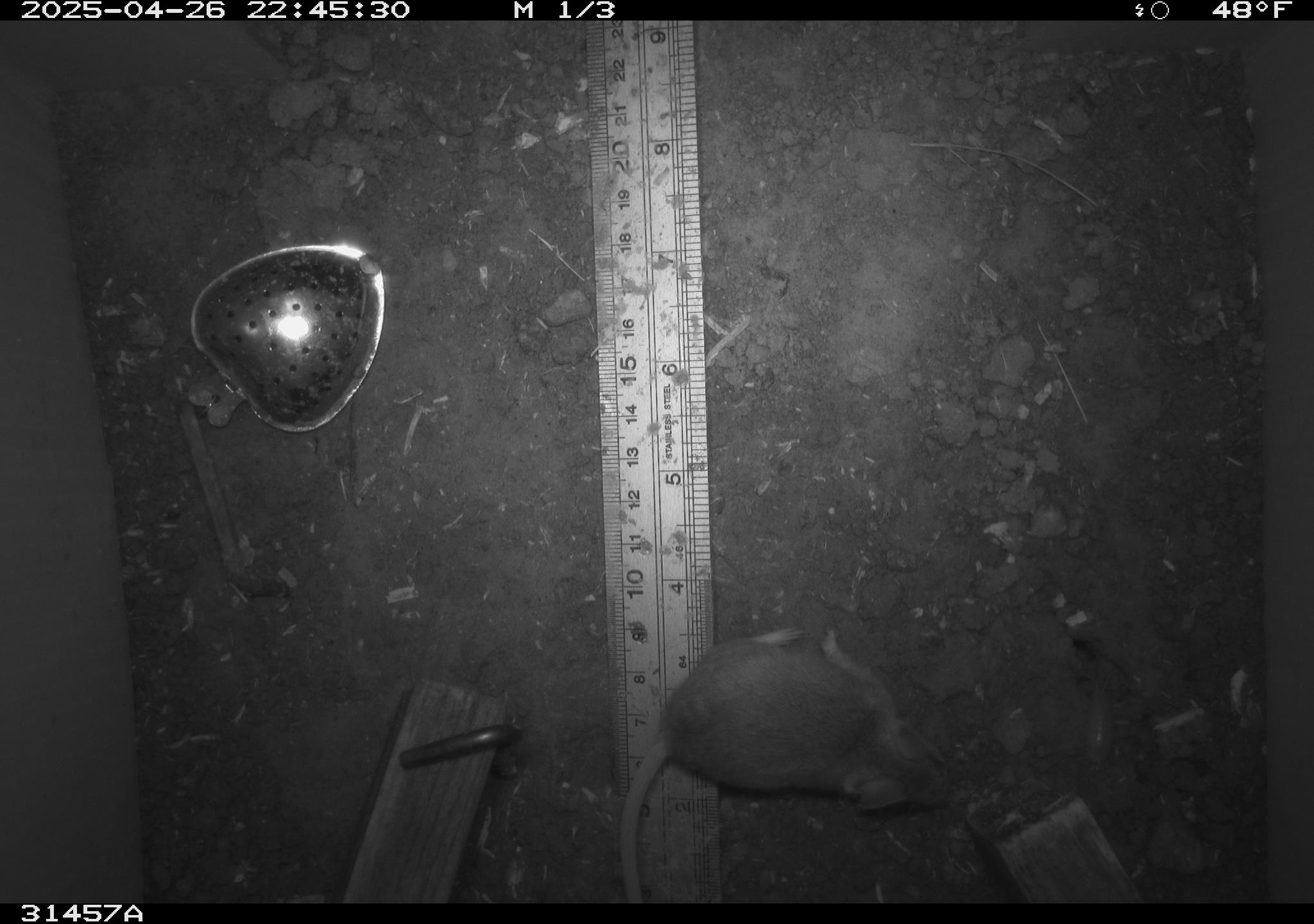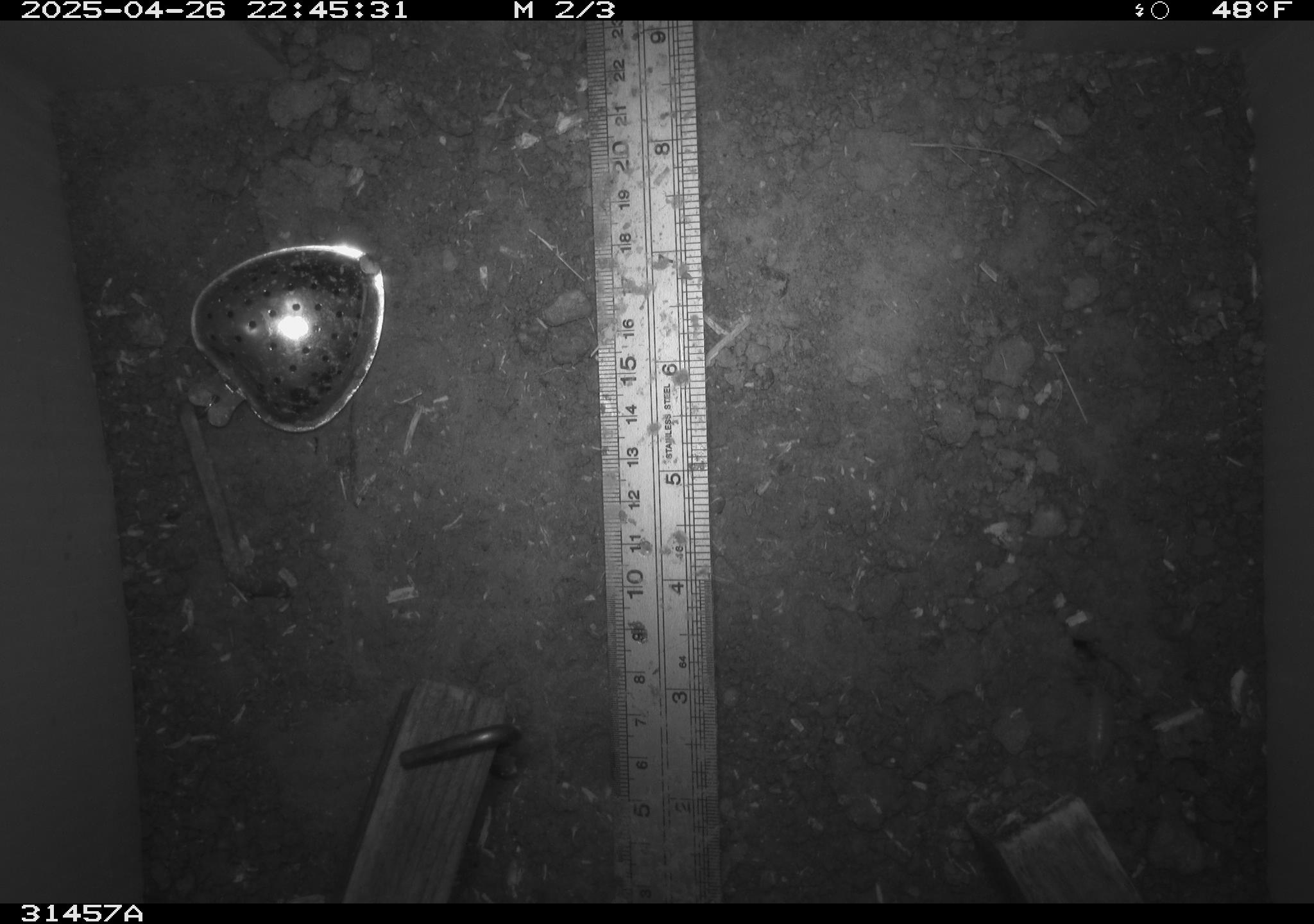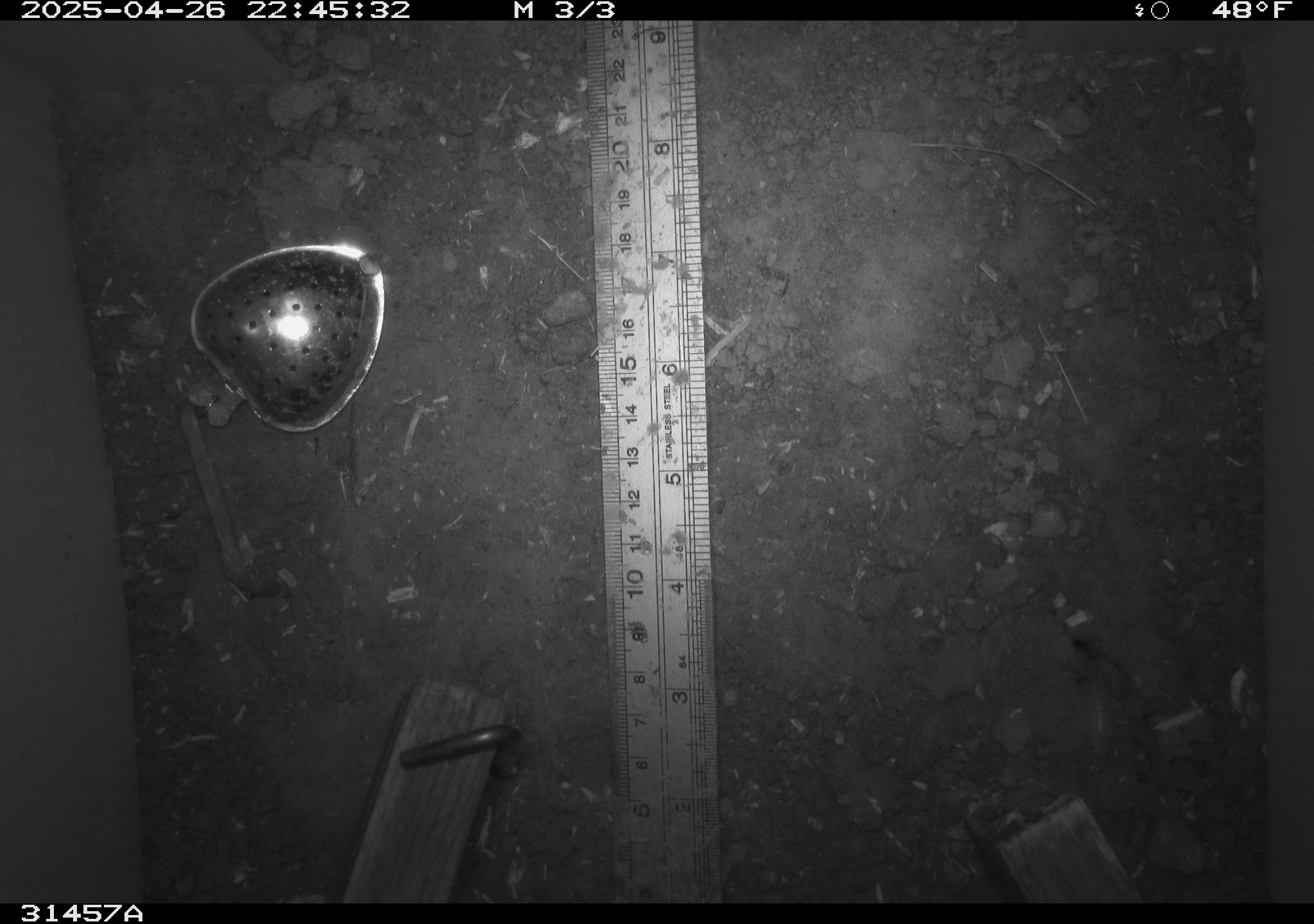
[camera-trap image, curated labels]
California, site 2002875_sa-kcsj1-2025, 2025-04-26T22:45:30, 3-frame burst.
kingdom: Animalia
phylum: Chordata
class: Mammalia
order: Rodentia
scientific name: Rodentia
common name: rodent